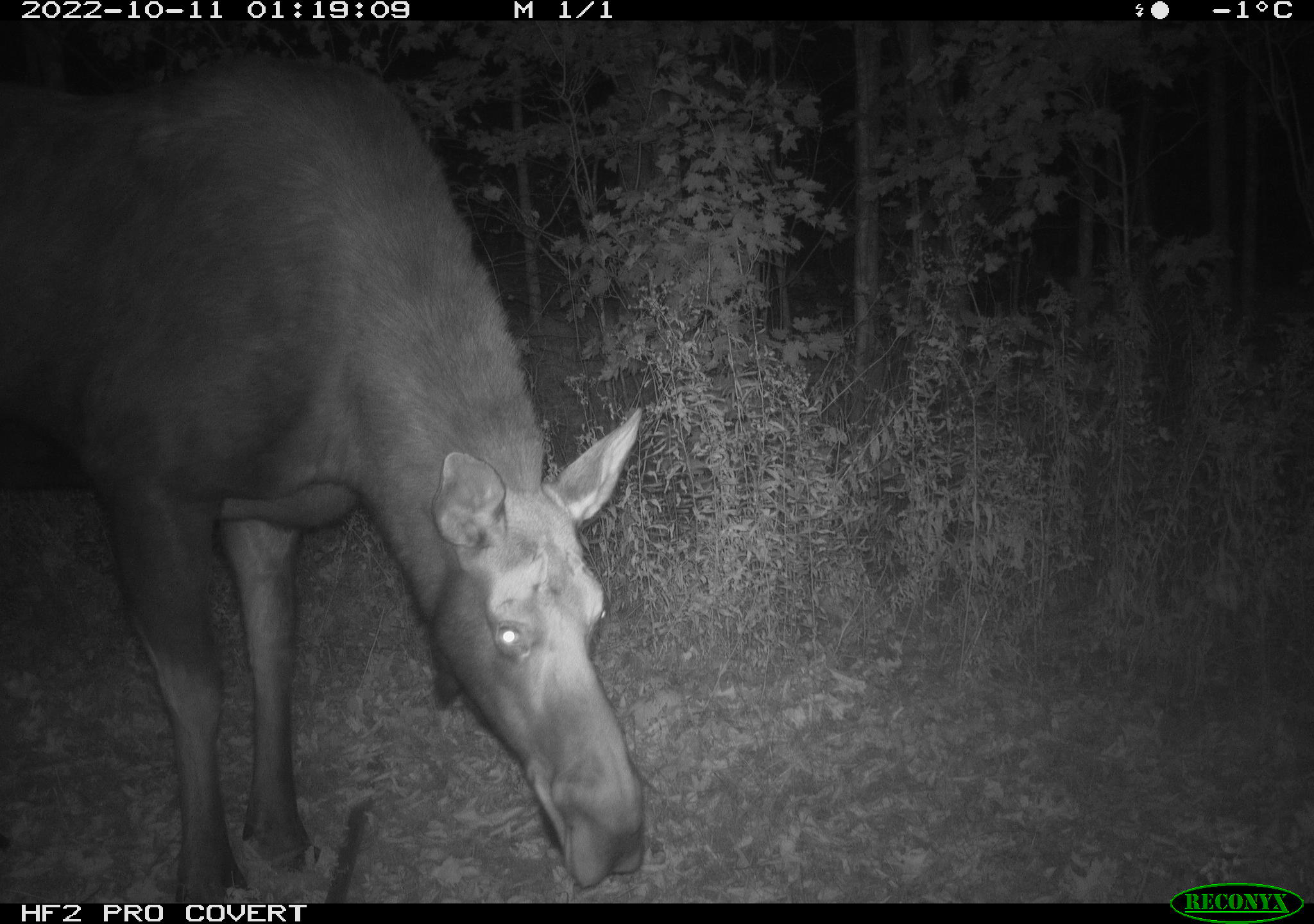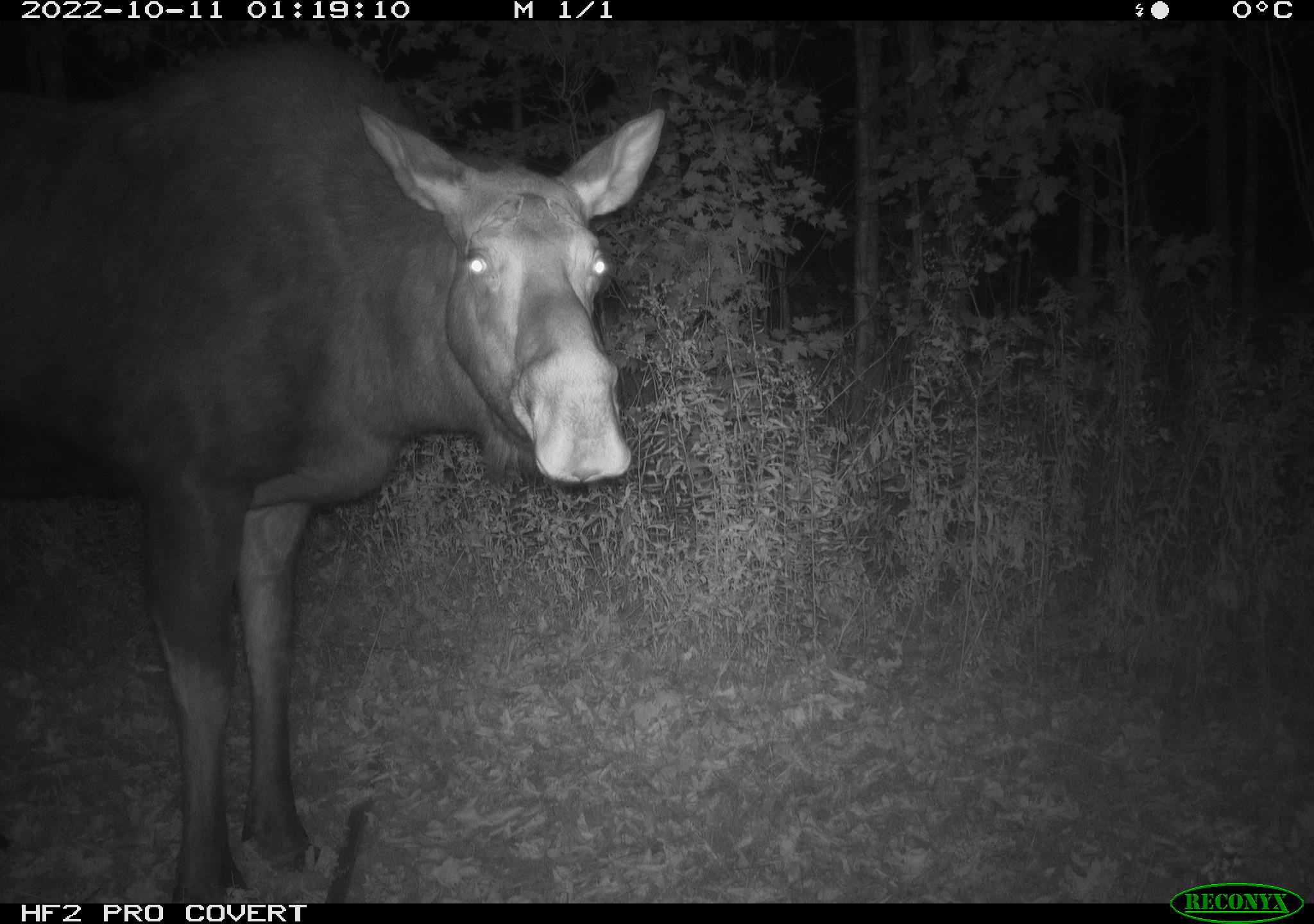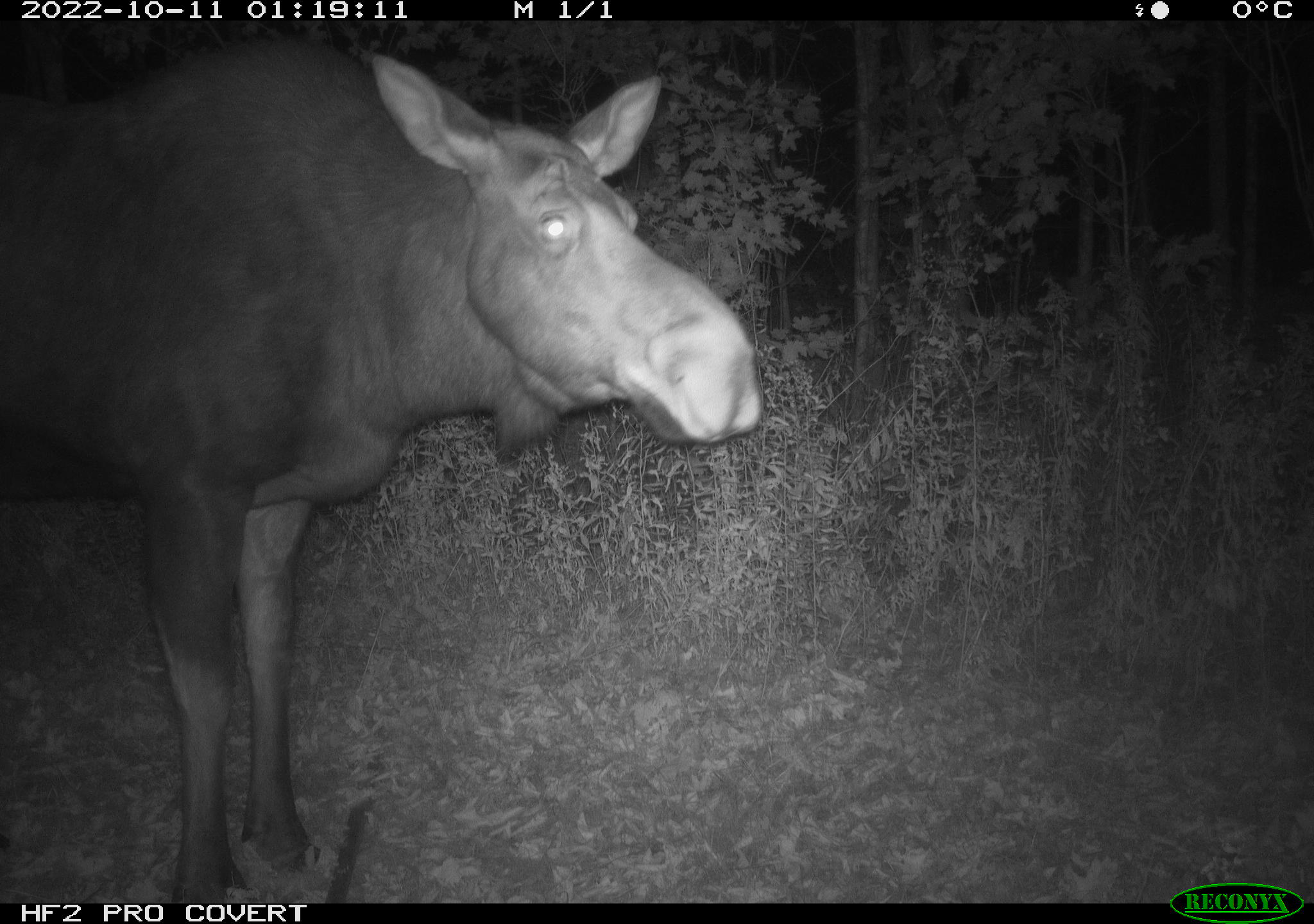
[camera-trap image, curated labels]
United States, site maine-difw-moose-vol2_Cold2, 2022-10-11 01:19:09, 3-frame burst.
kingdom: Animalia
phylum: Chordata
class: Mammalia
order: Artiodactyla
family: Cervidae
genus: Alces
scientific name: Alces alces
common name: moose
Moose (Alces alces).